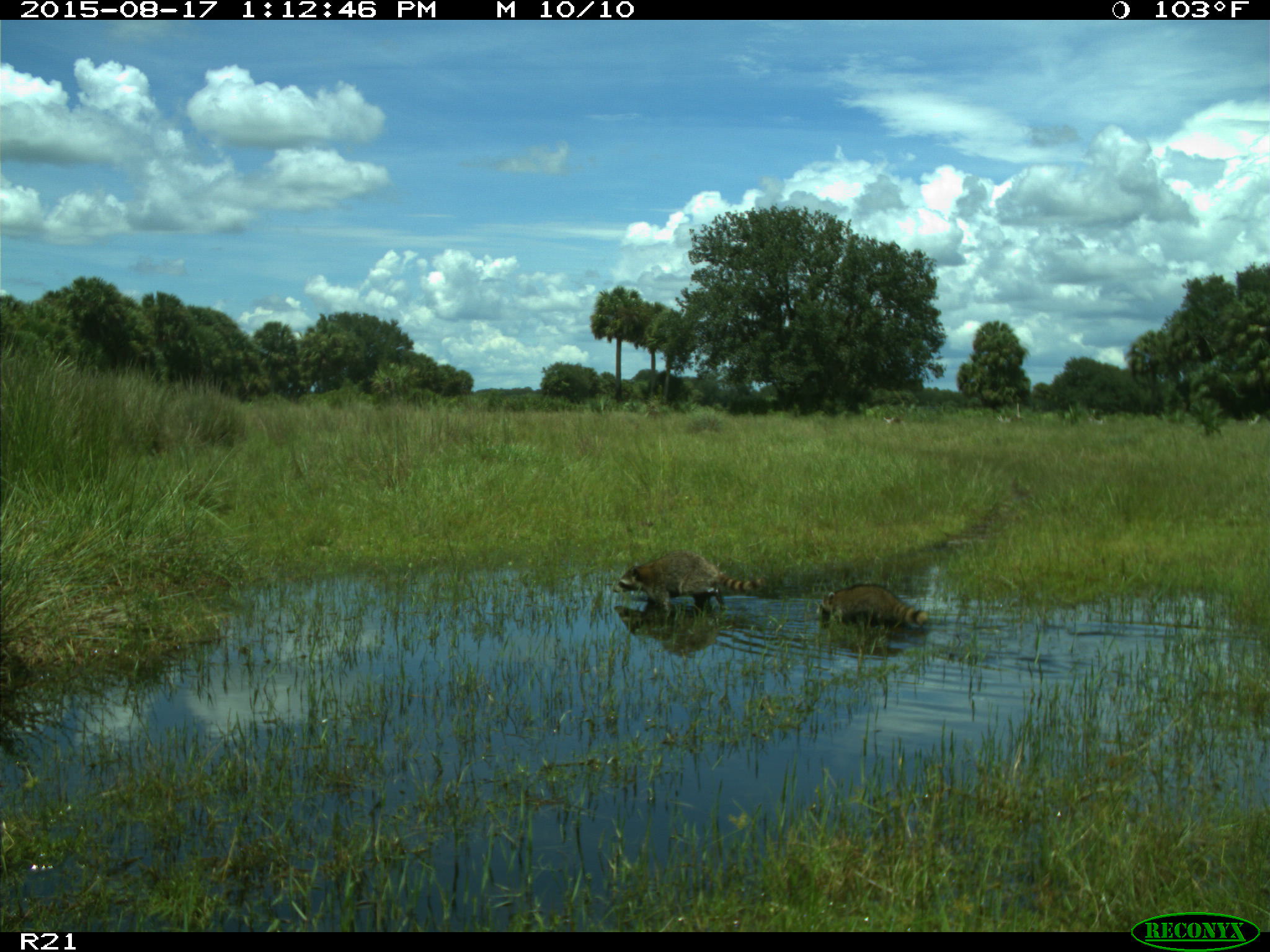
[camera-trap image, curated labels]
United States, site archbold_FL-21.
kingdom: Animalia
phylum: Chordata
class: Mammalia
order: Carnivora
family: Procyonidae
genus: Procyon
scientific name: Procyon lotor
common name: common raccoon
Procyon lotor (common raccoon).